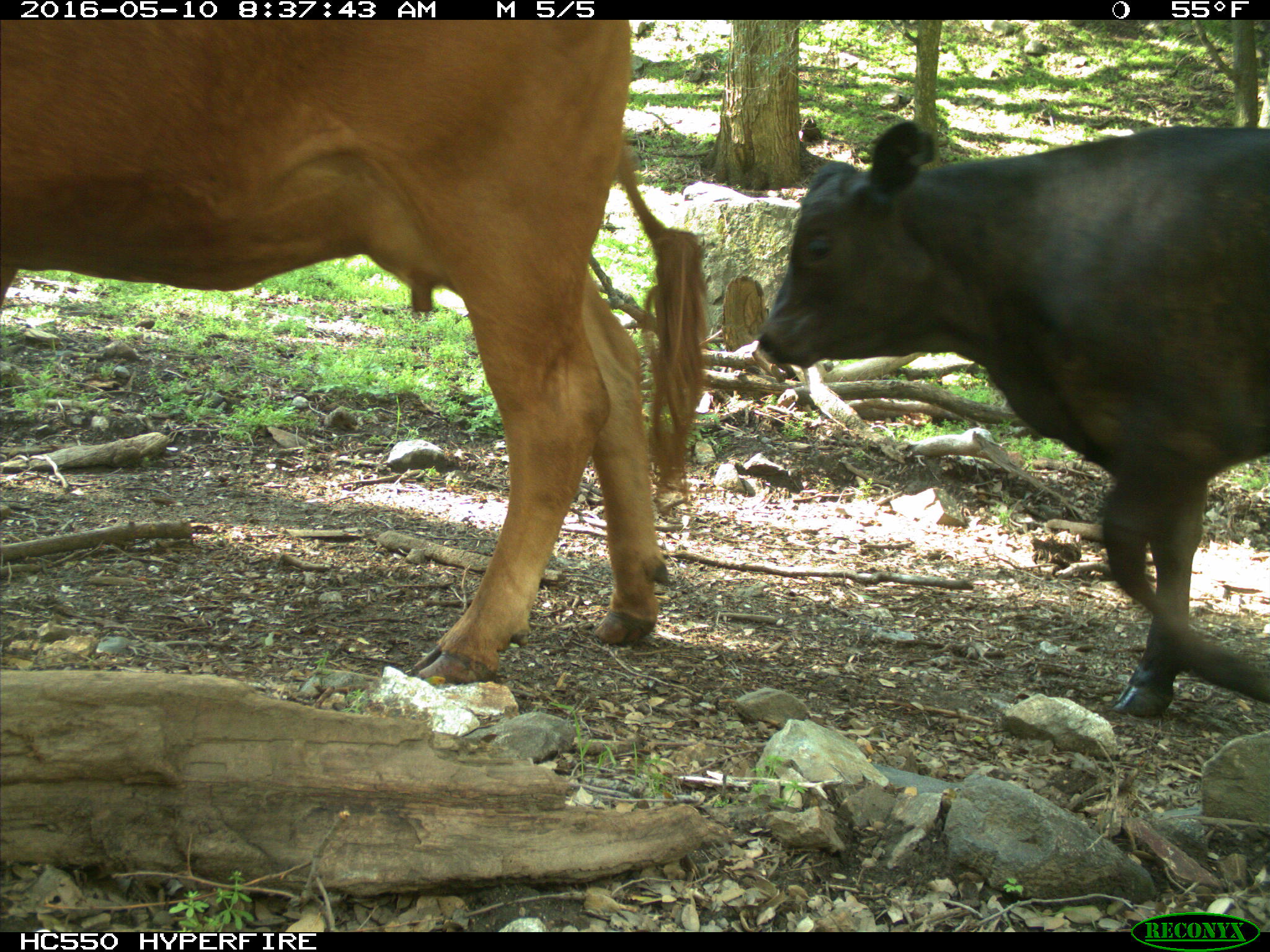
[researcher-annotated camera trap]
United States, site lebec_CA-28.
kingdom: Animalia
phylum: Chordata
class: Mammalia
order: Artiodactyla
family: Bovidae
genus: Bos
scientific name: Bos taurus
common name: domestic cow